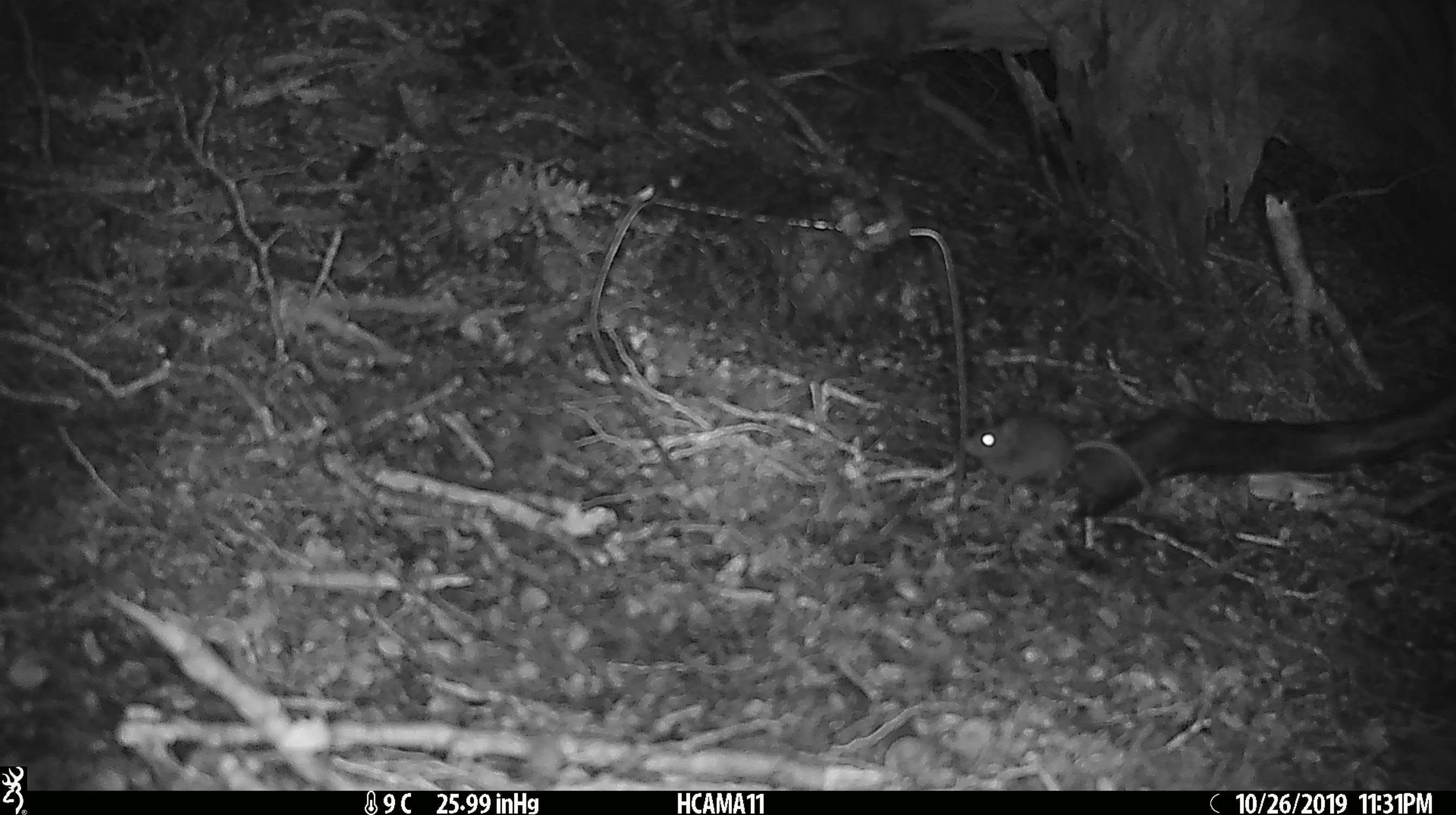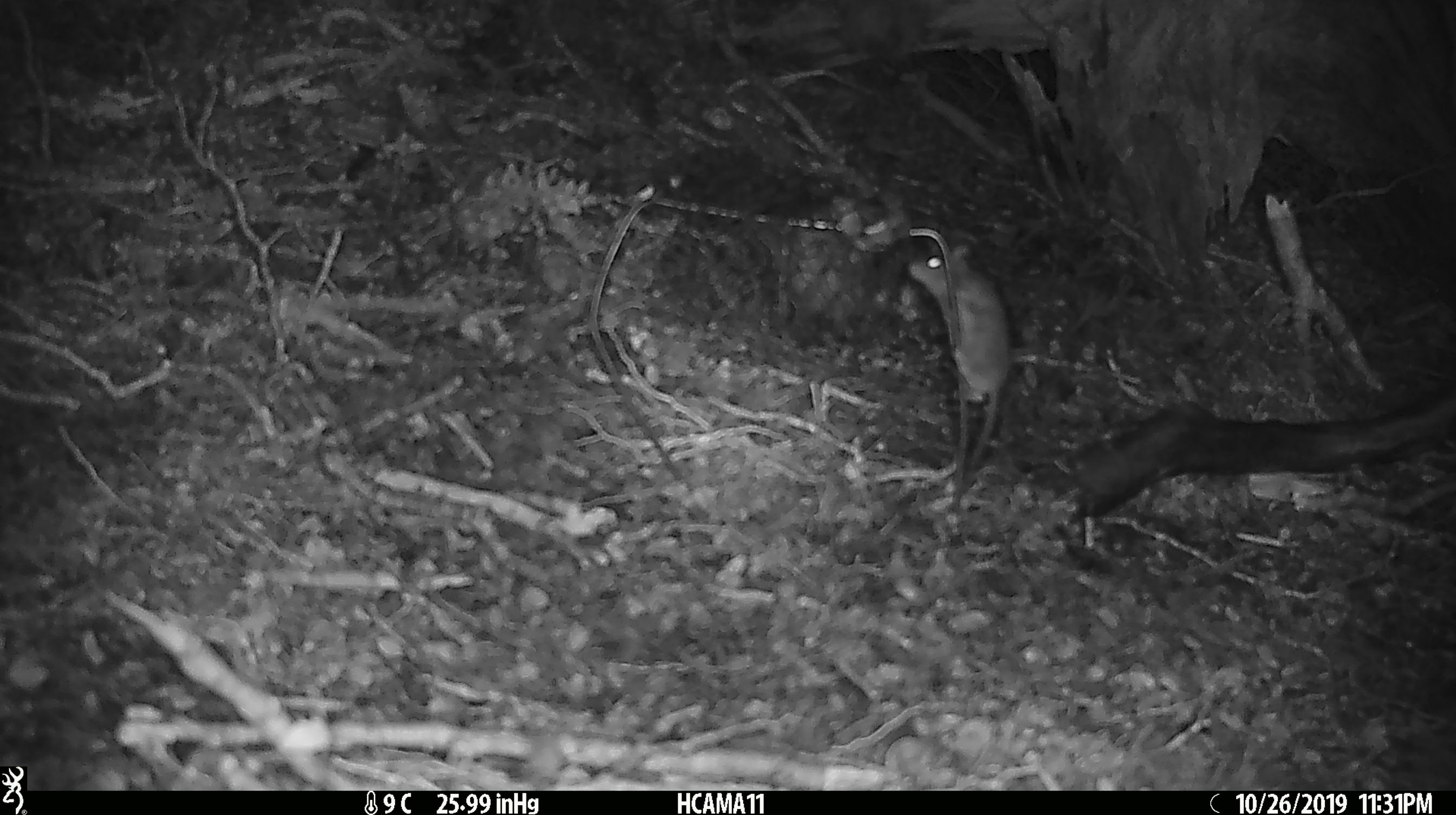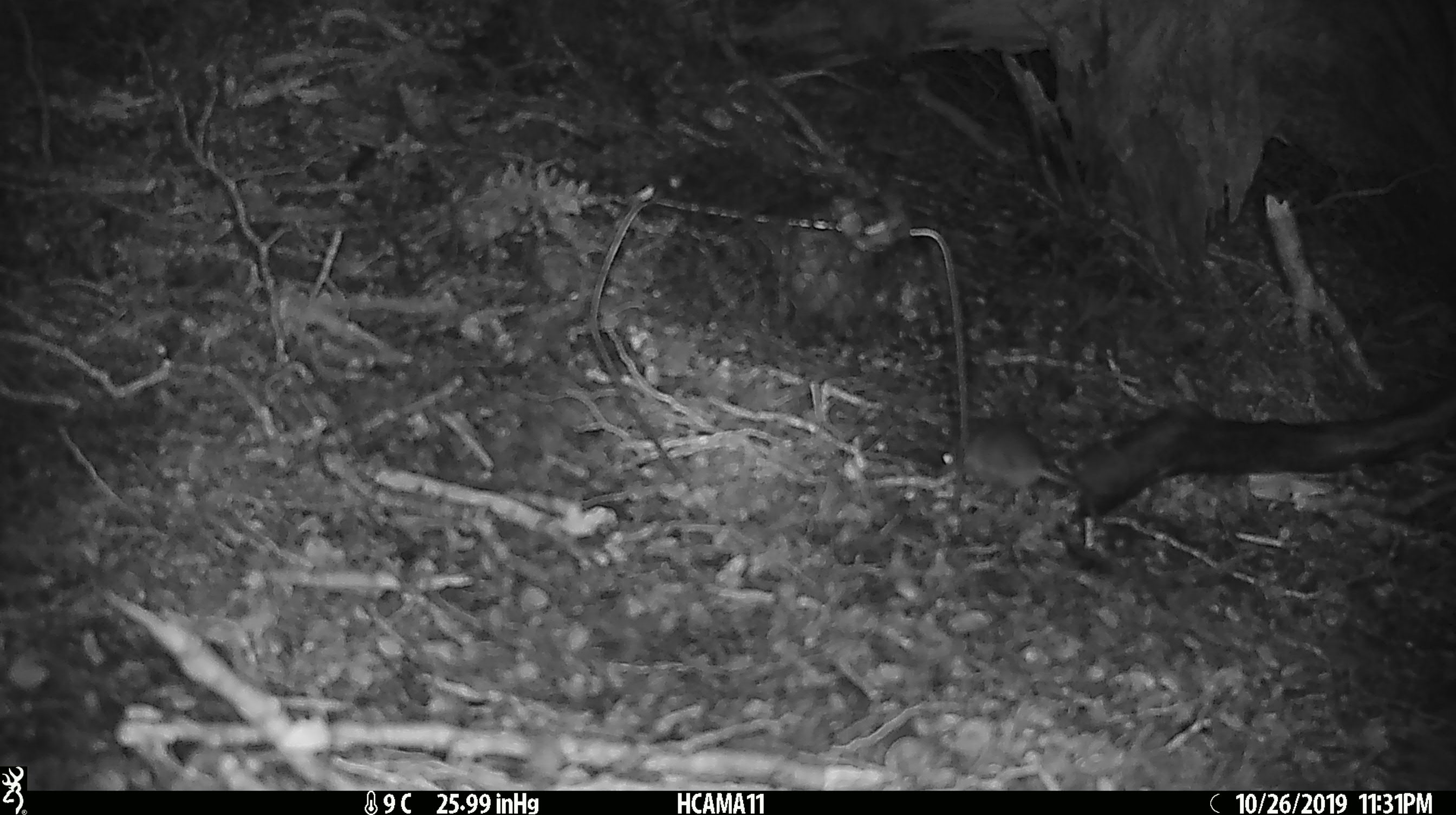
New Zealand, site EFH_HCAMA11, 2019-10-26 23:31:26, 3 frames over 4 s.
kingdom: Animalia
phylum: Chordata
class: Mammalia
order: Rodentia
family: Muridae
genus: Mus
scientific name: Mus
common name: mouse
Mouse (Mus).